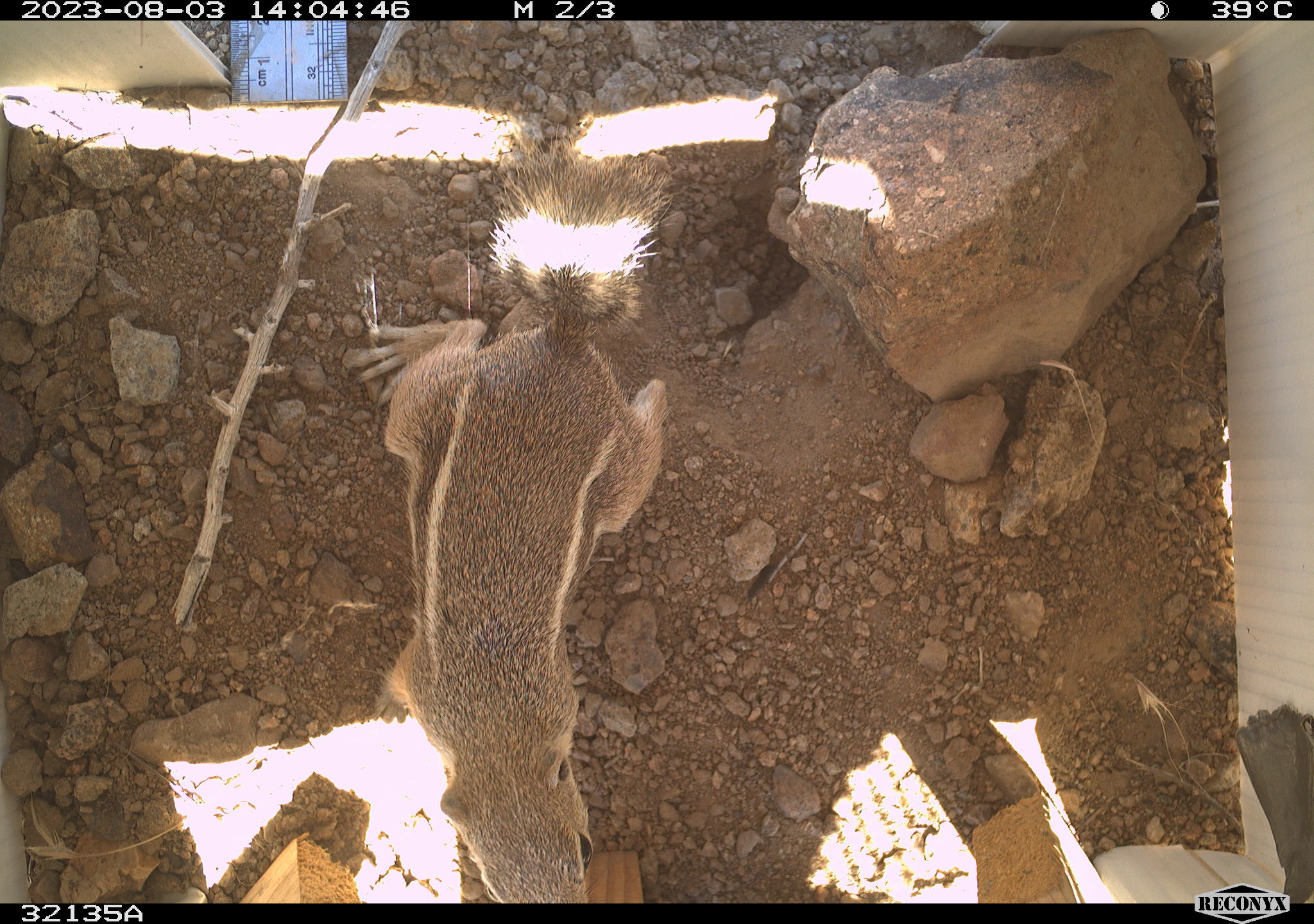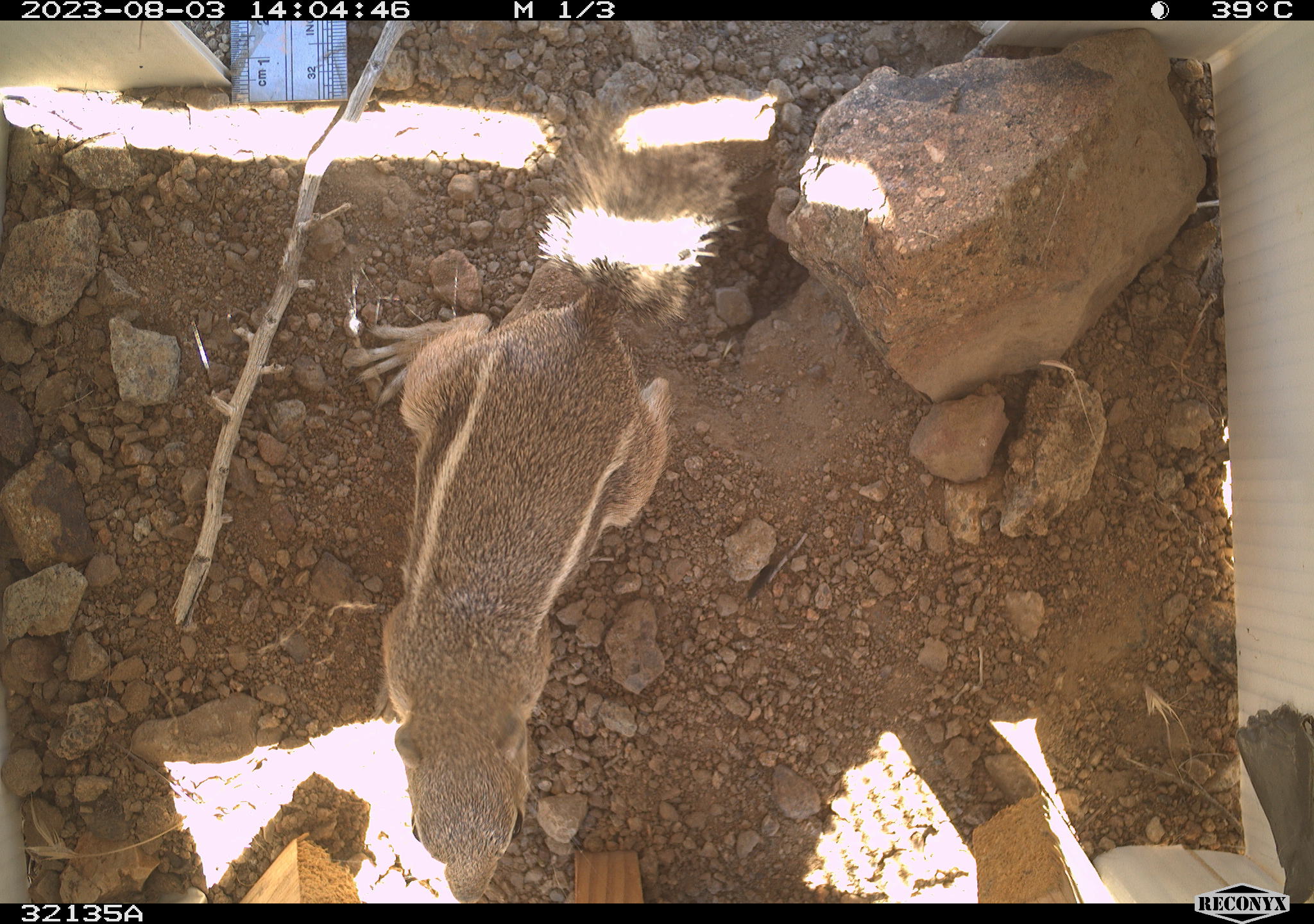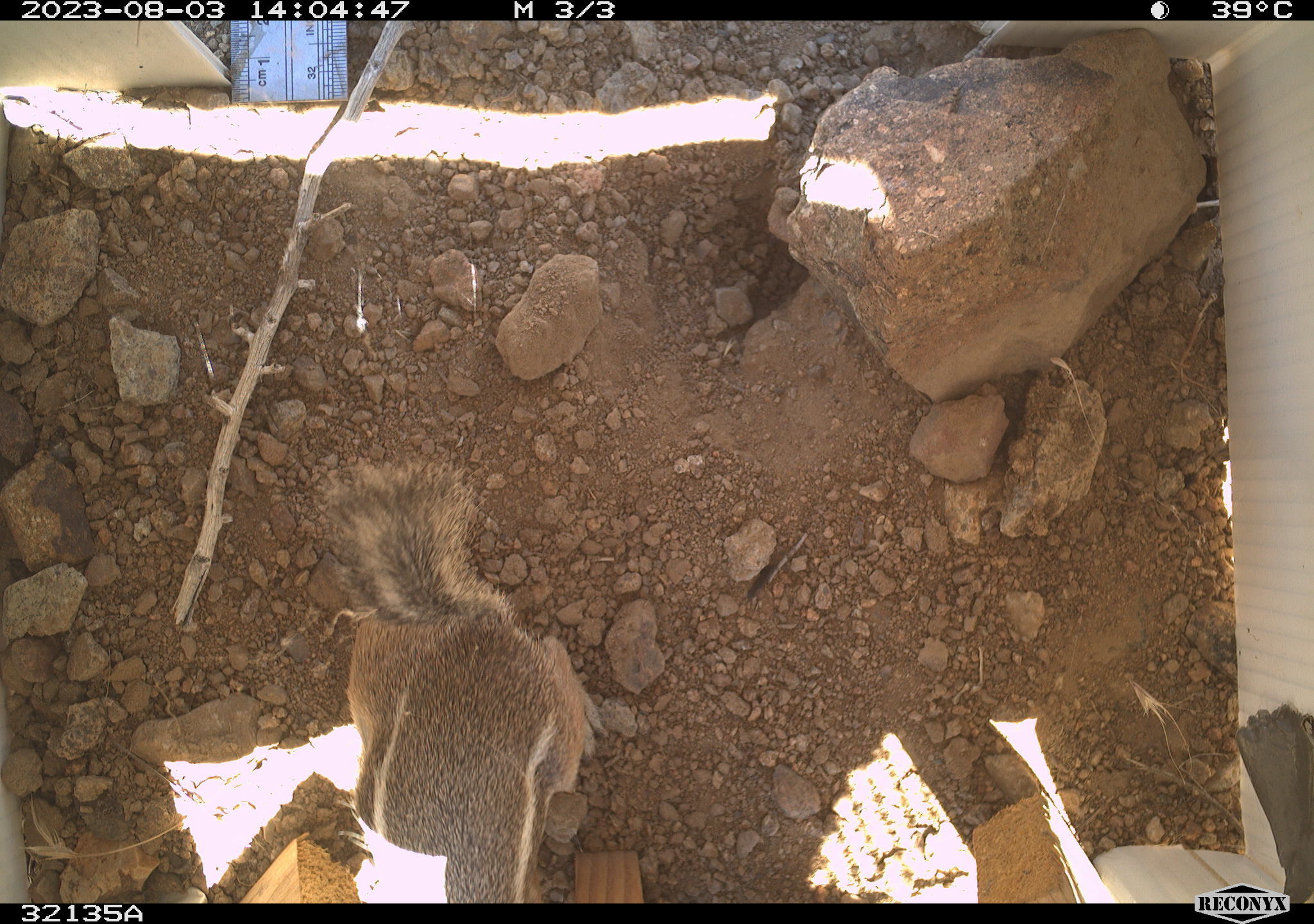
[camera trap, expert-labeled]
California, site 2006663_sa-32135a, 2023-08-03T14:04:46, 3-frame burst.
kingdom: Animalia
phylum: Chordata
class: Mammalia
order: Rodentia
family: Sciuridae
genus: Ammospermophilus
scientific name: Ammospermophilus leucurus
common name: white-tailed antelope squirrel